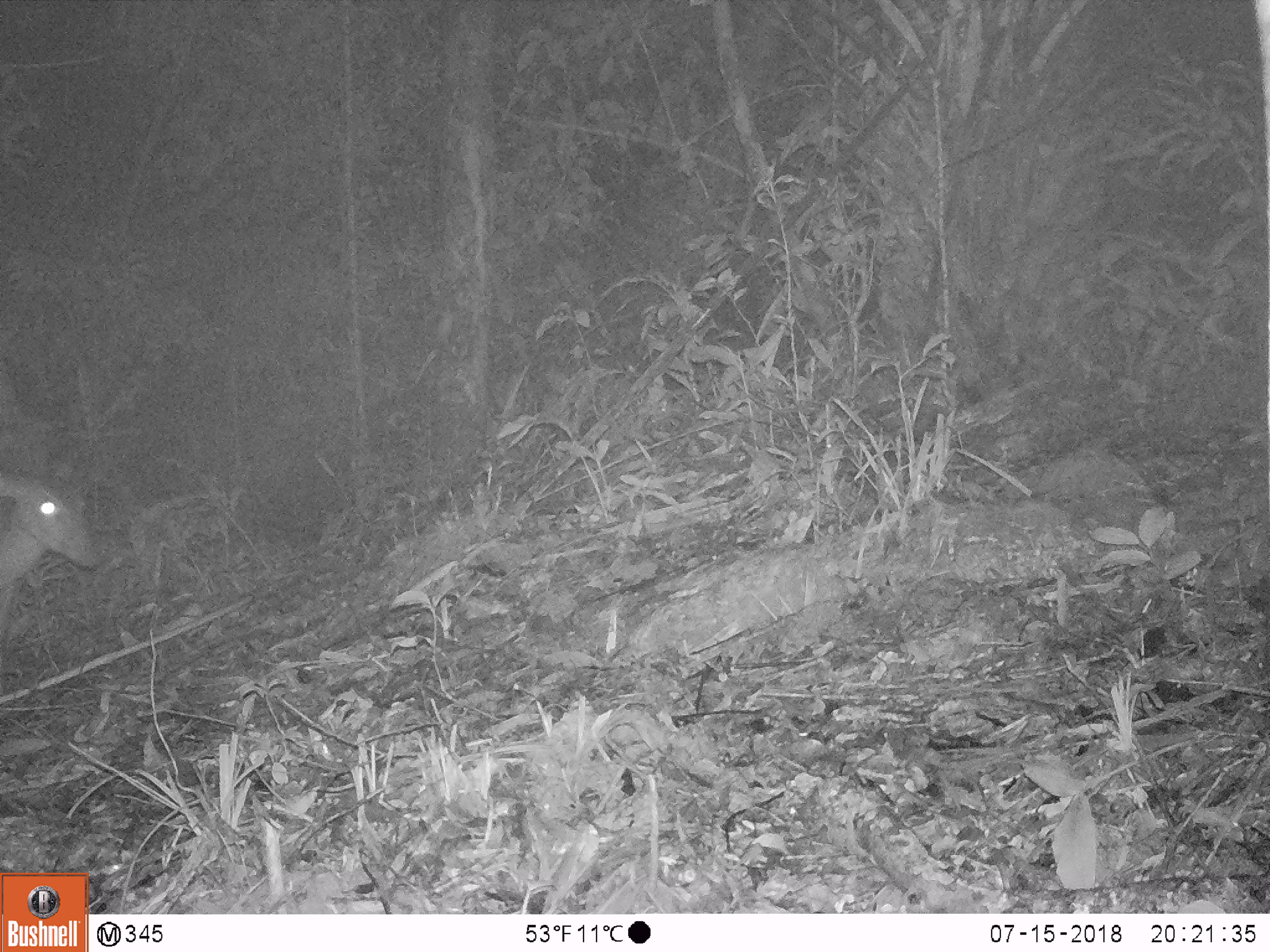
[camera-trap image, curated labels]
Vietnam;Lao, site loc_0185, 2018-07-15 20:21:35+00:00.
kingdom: Animalia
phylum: Chordata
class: Mammalia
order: Artiodactyla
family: Cervidae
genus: Muntiacus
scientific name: Muntiacus vuquangensis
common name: large-antlered muntjac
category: large antlered muntjac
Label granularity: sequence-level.